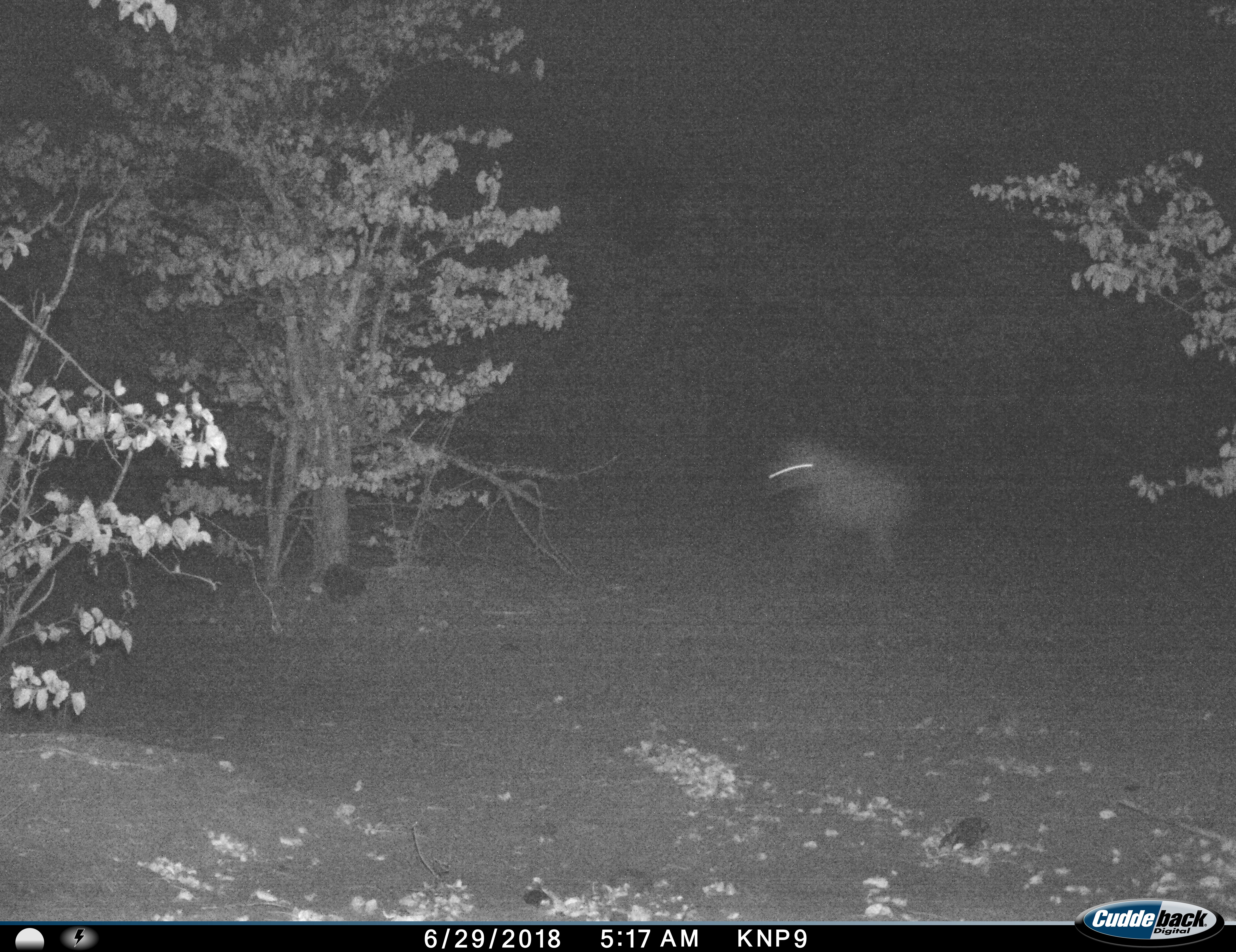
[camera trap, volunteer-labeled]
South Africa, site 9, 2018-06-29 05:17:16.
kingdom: Animalia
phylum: Chordata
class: Mammalia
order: Carnivora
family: Hyaenidae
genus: Crocuta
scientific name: Crocuta crocuta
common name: spotted hyena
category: hyenaspotted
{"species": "hyenaspotted (spotted hyena) (Crocuta crocuta)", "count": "1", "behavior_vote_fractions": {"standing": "0%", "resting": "0%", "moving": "100%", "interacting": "0%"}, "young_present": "0%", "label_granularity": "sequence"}